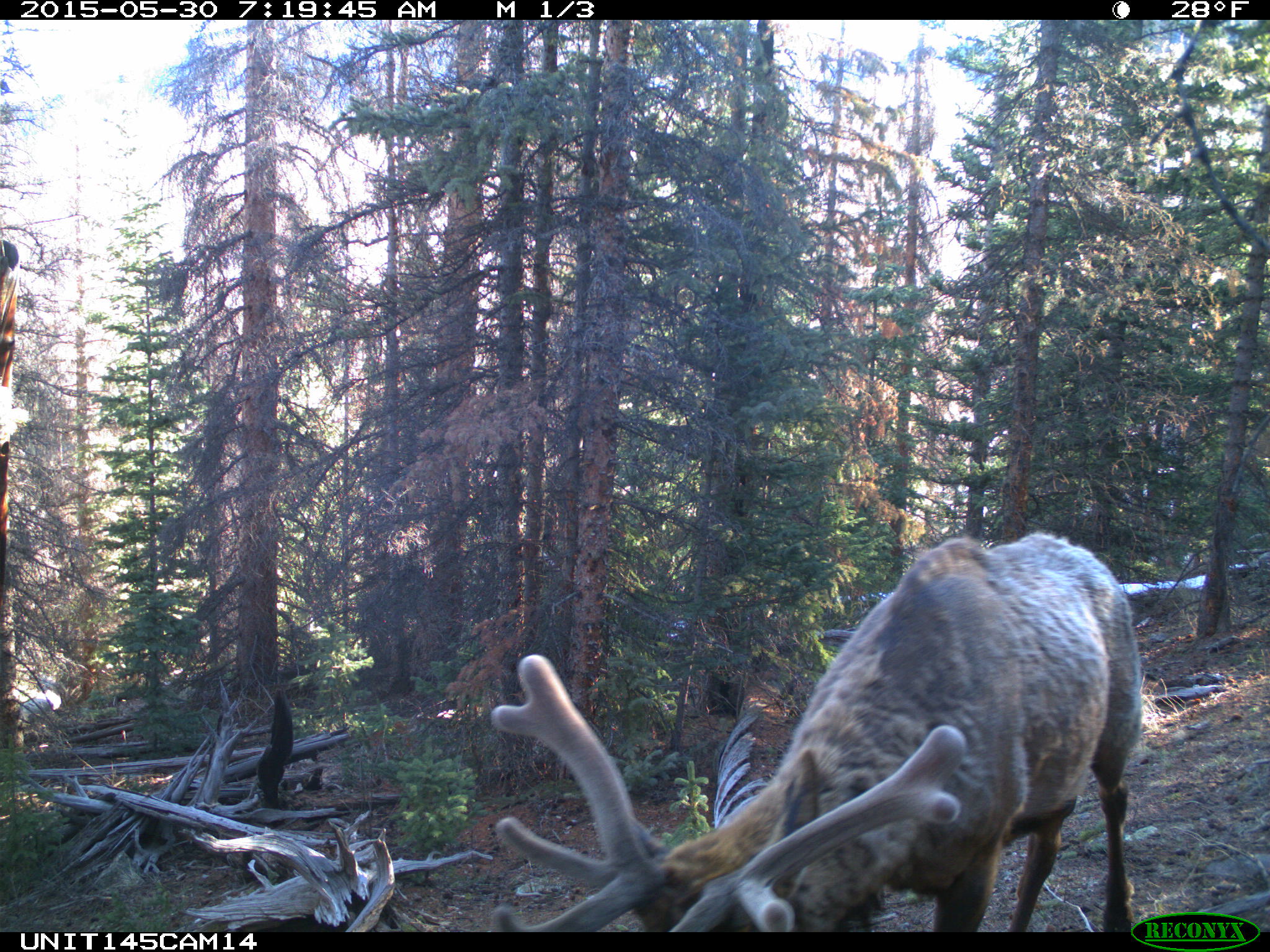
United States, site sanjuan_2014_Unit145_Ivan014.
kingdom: Animalia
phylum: Chordata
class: Mammalia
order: Artiodactyla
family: Cervidae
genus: Cervus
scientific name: Cervus elaphus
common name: red deer